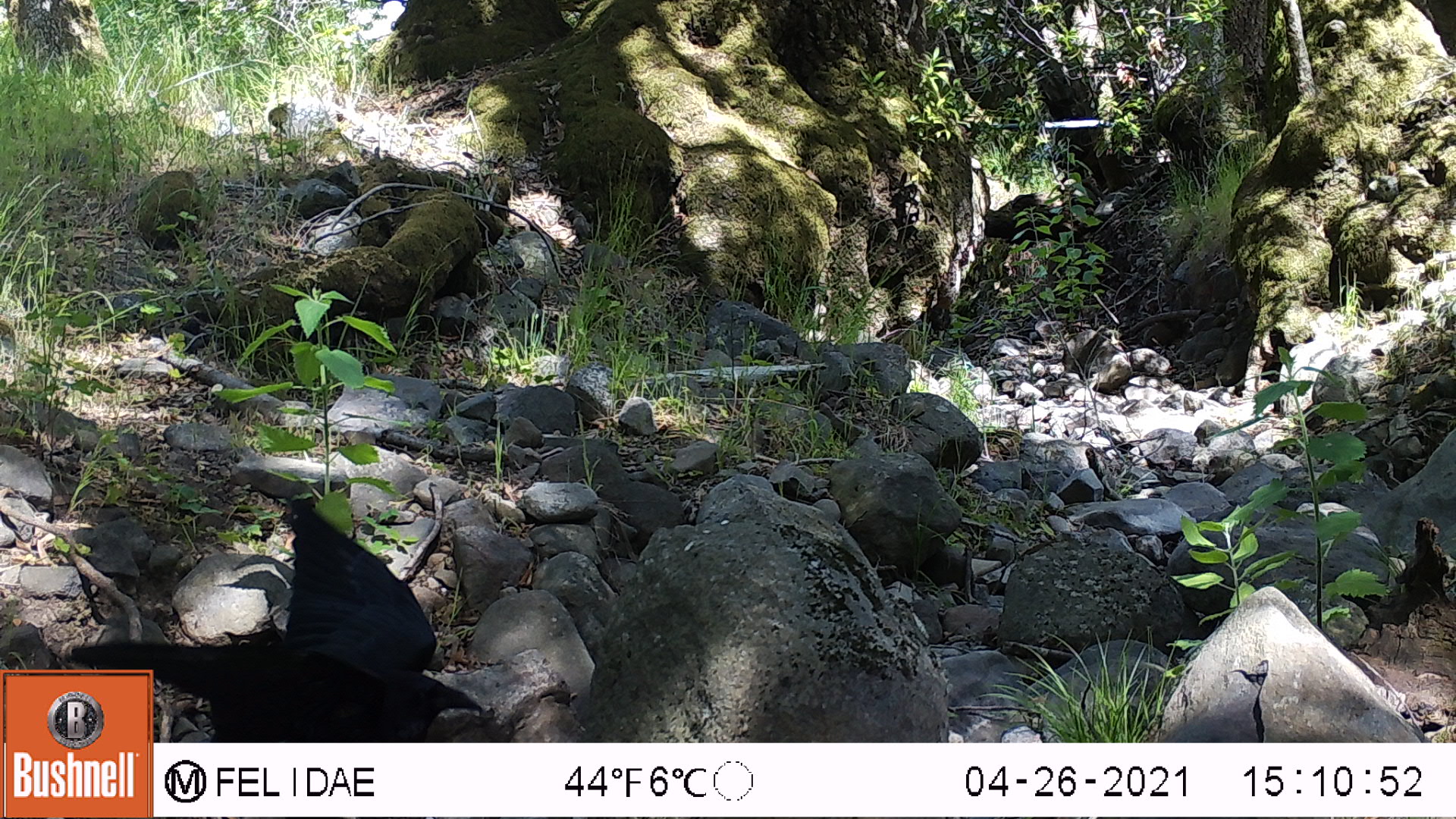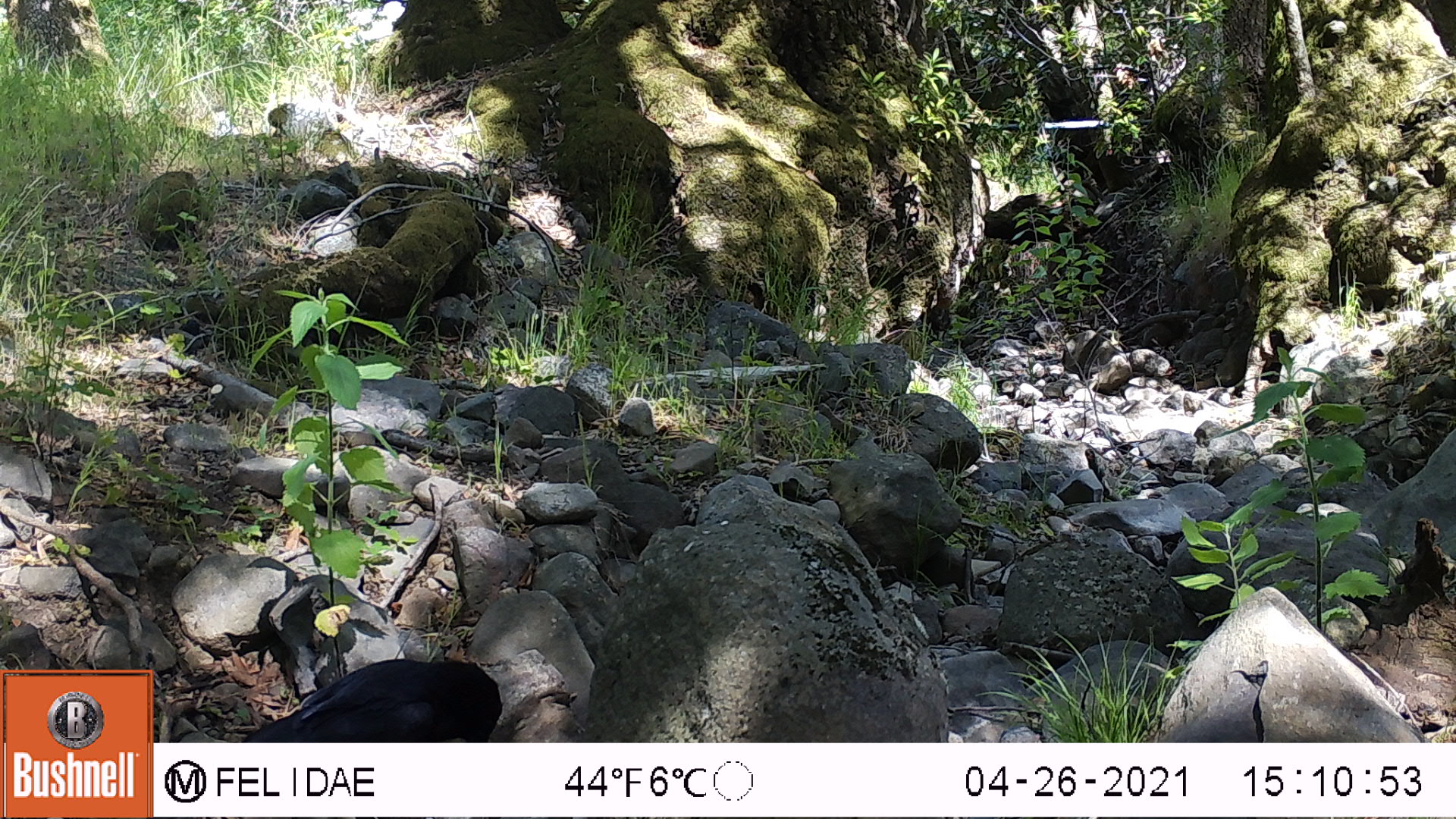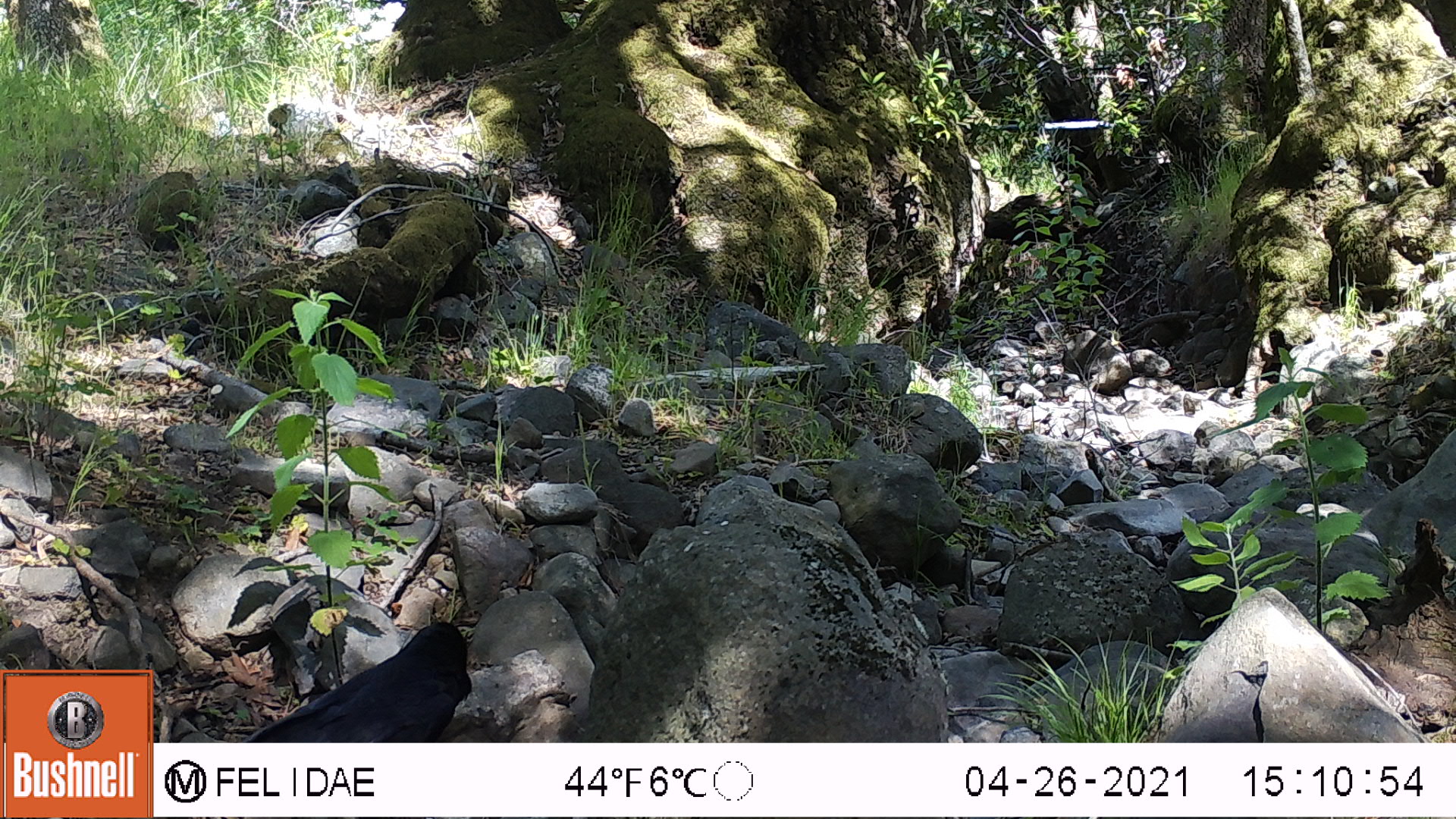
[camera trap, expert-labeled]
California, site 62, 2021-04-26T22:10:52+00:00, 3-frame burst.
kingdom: Animalia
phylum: Chordata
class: Aves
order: Passeriformes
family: Corvidae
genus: Corvus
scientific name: Corvus brachyrhynchos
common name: american crow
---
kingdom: Animalia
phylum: Chordata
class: Aves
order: Passeriformes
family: Corvidae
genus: Corvus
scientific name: Corvus corax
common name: common raven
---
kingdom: Animalia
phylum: Chordata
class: Aves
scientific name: Aves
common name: bird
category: unknown bird